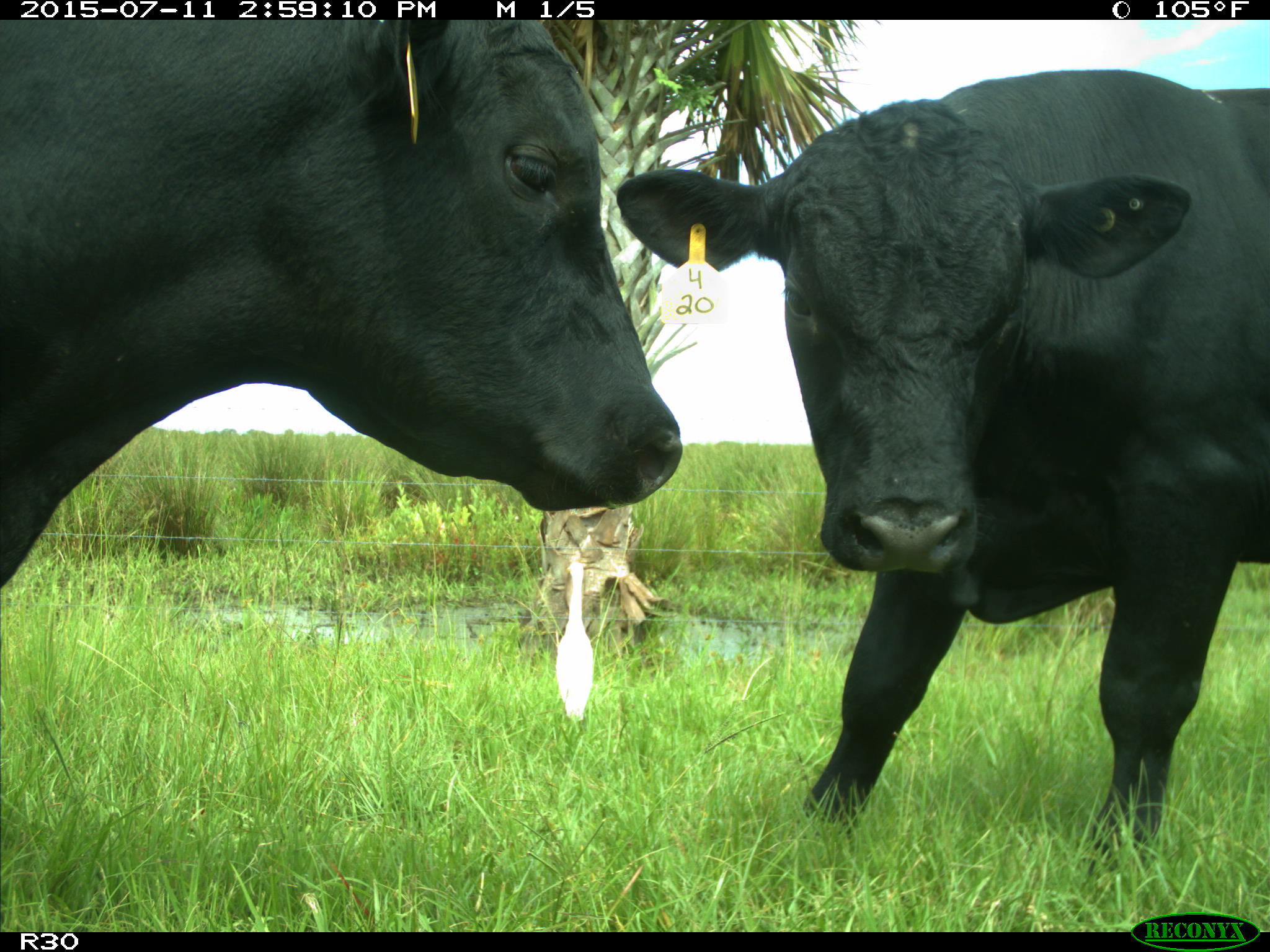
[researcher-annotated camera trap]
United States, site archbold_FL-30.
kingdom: Animalia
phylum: Chordata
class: Mammalia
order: Artiodactyla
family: Bovidae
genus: Bos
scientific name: Bos taurus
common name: domestic cow